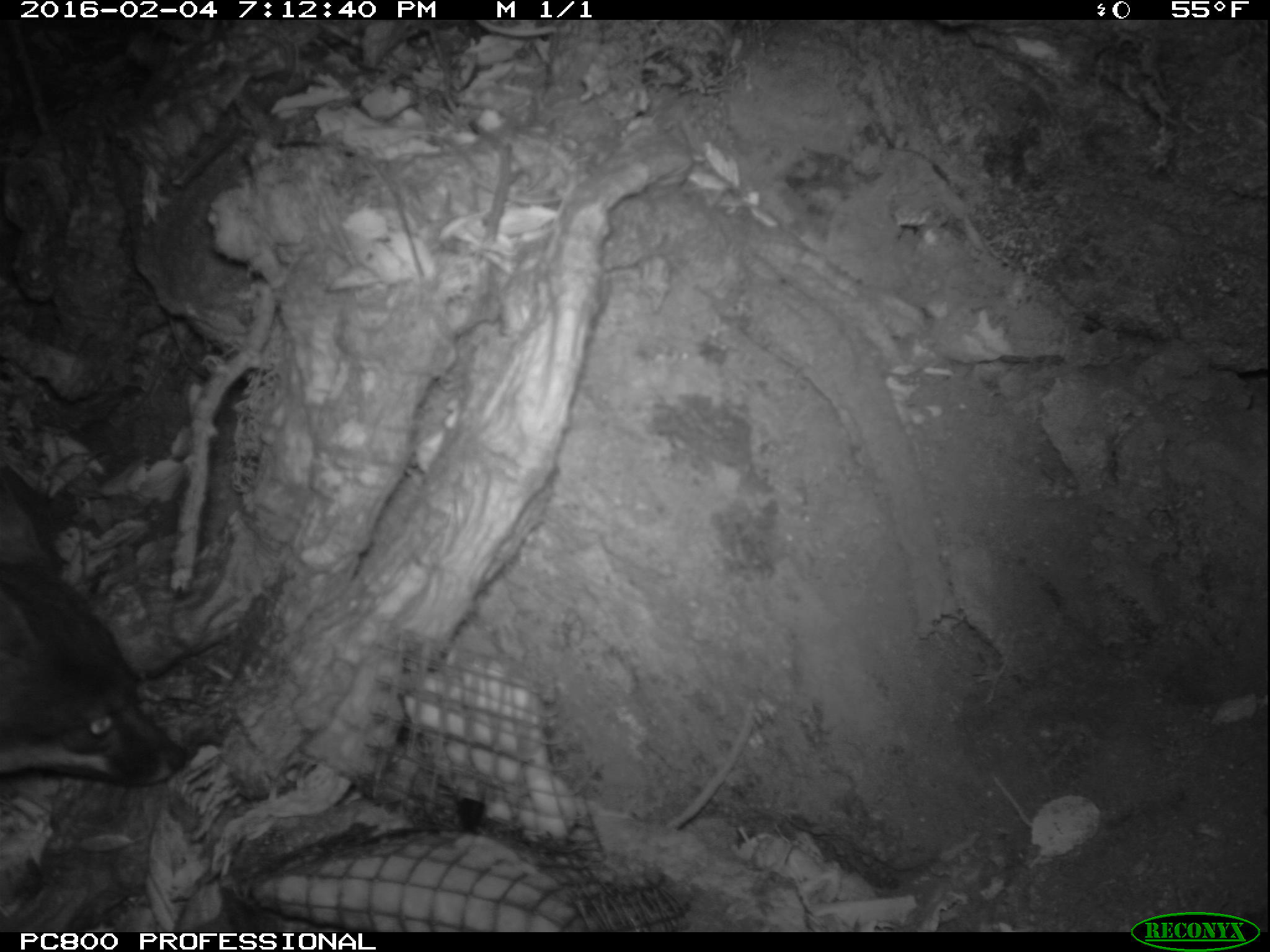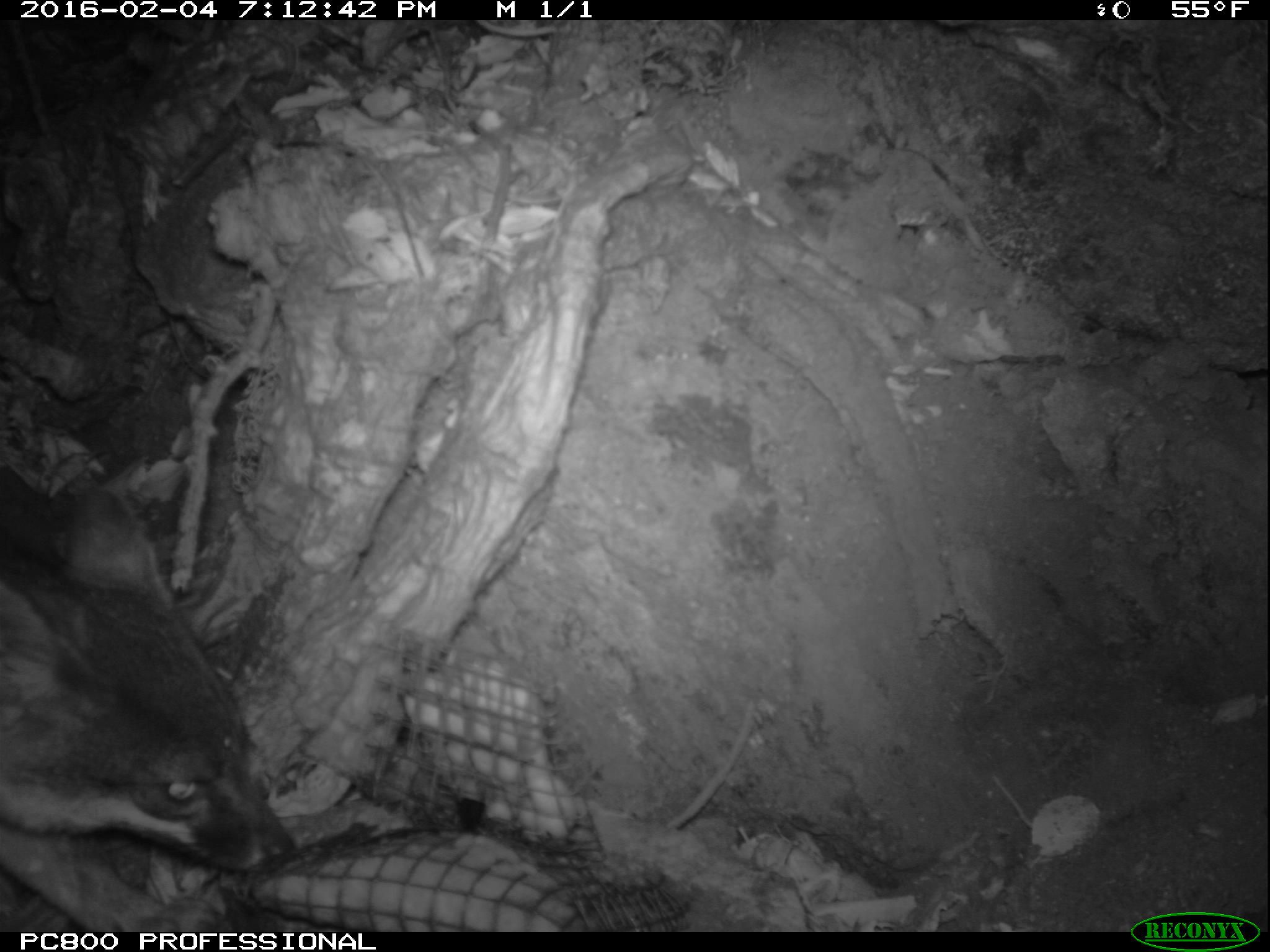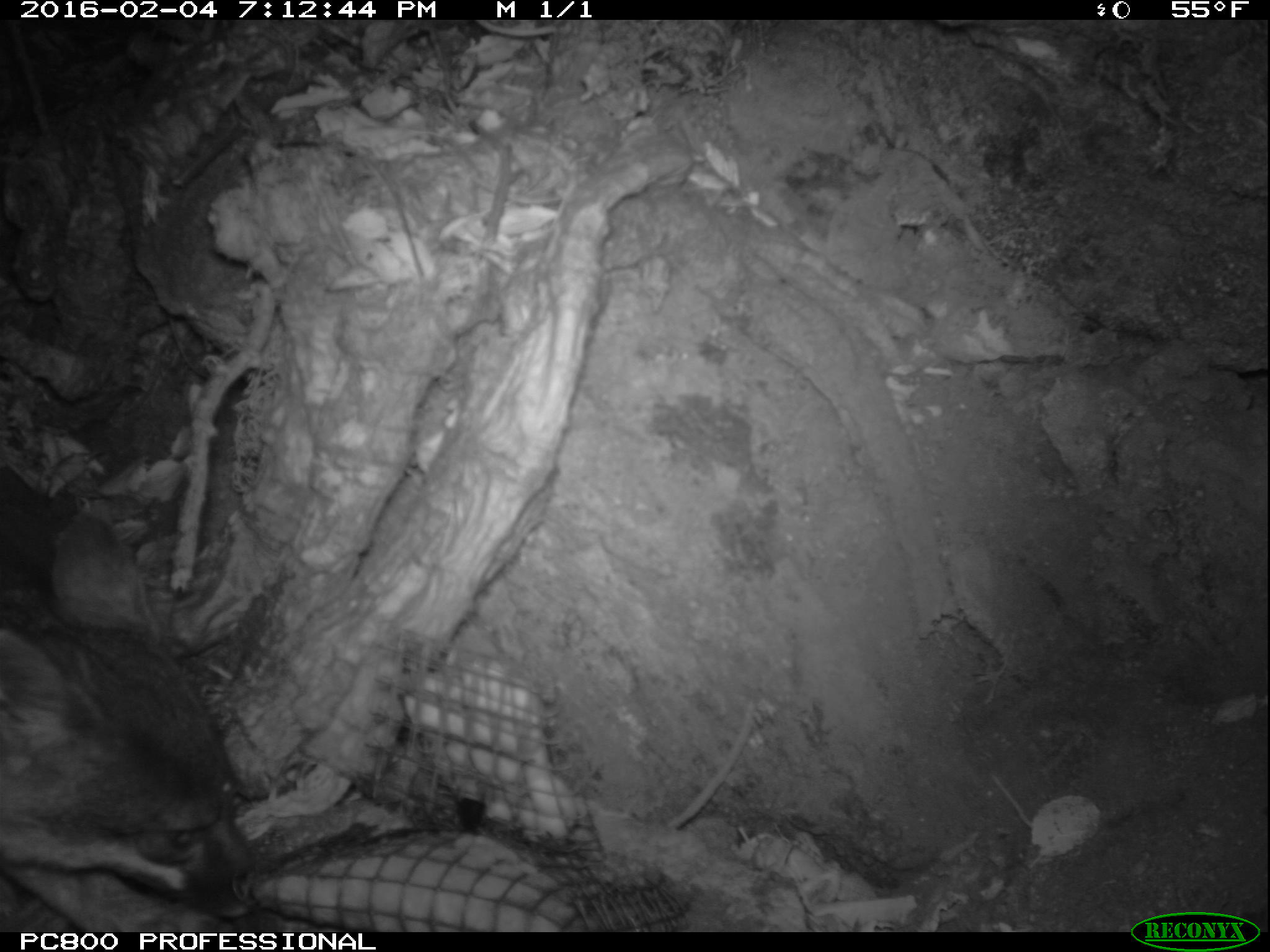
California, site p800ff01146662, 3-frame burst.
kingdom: Animalia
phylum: Chordata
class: Mammalia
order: Carnivora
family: Canidae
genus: Urocyon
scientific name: Urocyon littoralis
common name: island fox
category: fox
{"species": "fox (island fox) (Urocyon littoralis)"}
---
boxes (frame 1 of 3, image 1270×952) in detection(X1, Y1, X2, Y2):
fox: detection(0, 470, 189, 785)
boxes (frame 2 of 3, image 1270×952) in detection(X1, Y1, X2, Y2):
fox: detection(0, 459, 300, 932)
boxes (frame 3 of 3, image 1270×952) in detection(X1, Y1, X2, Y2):
fox: detection(0, 509, 266, 932)